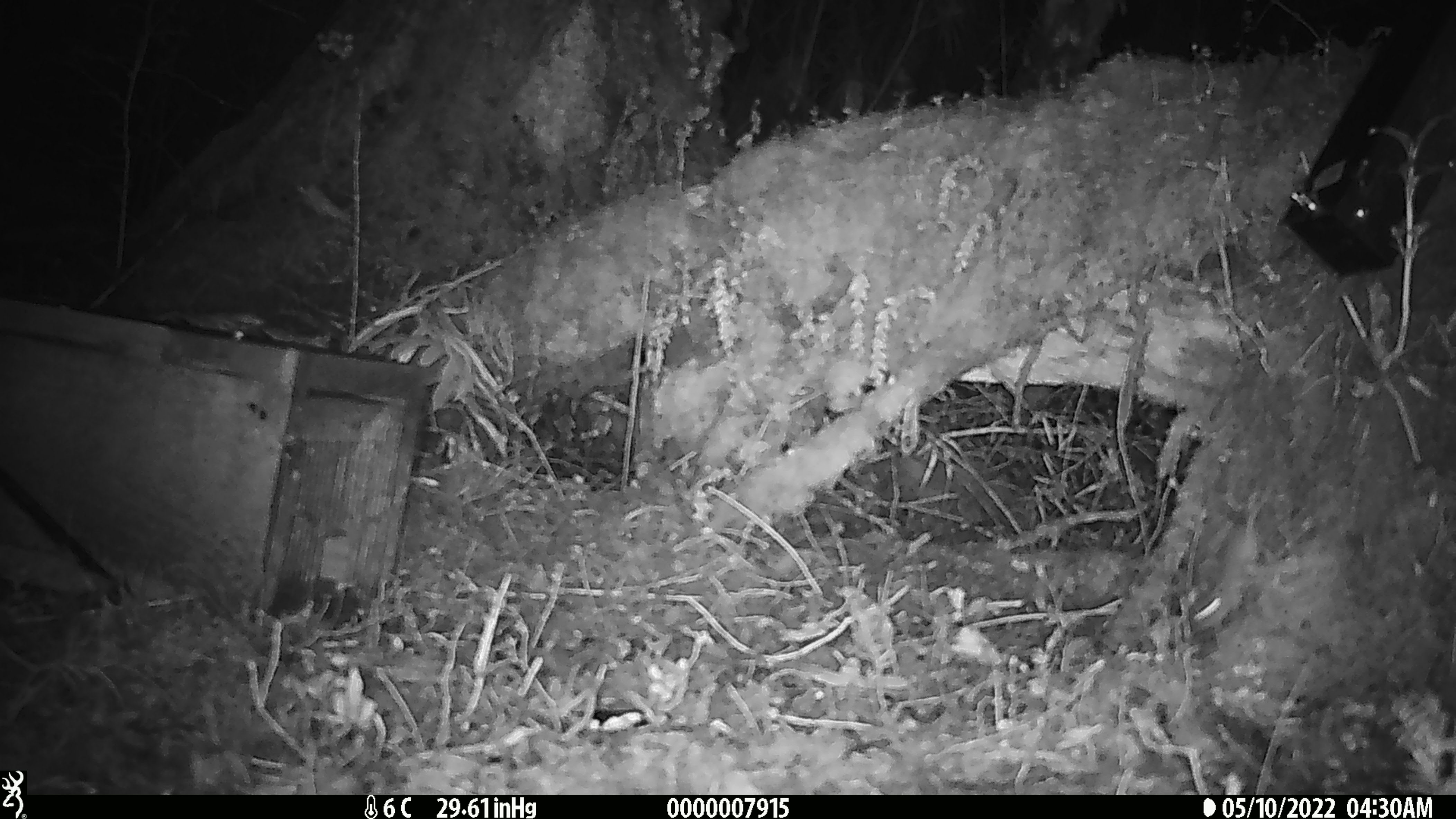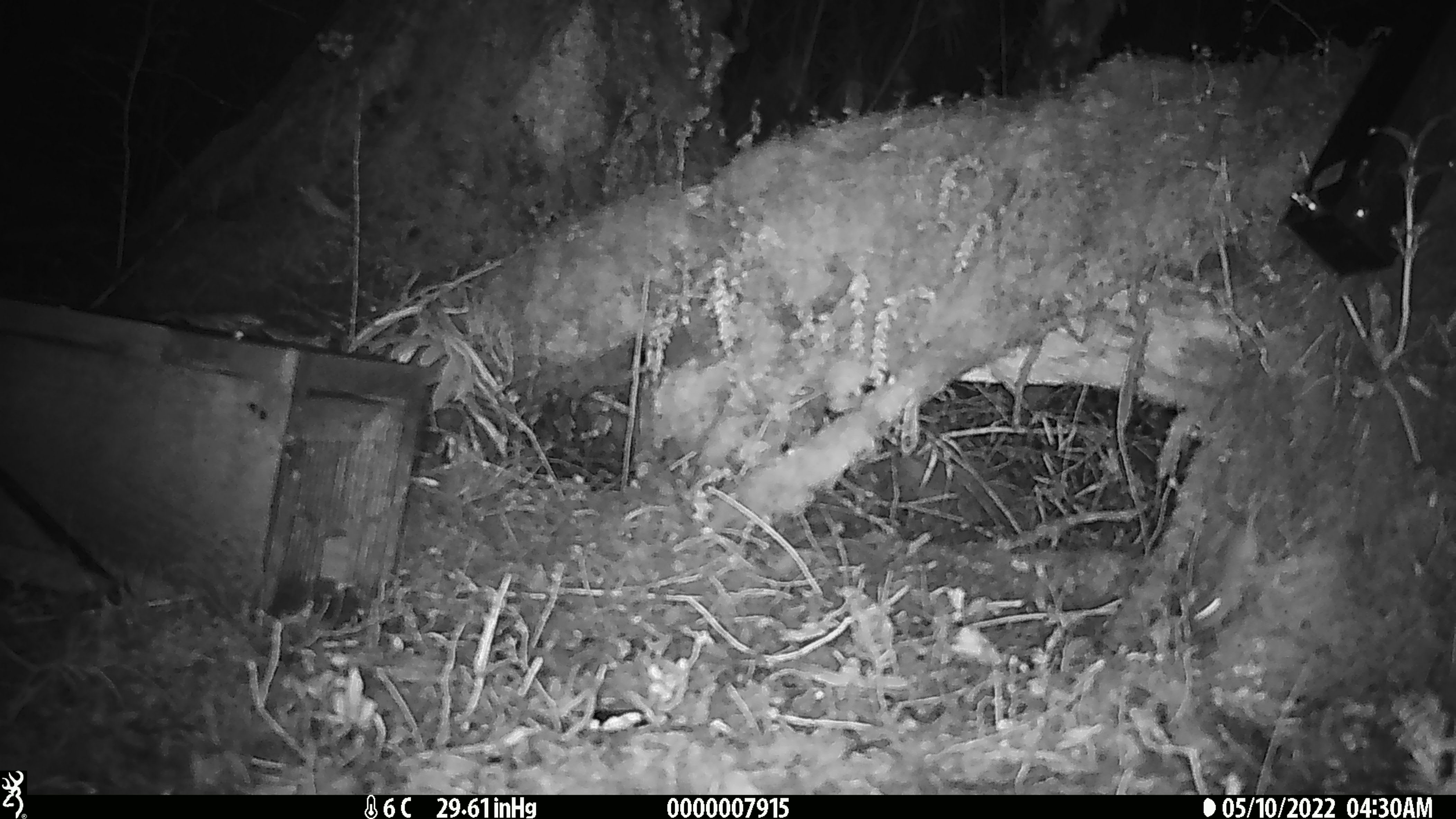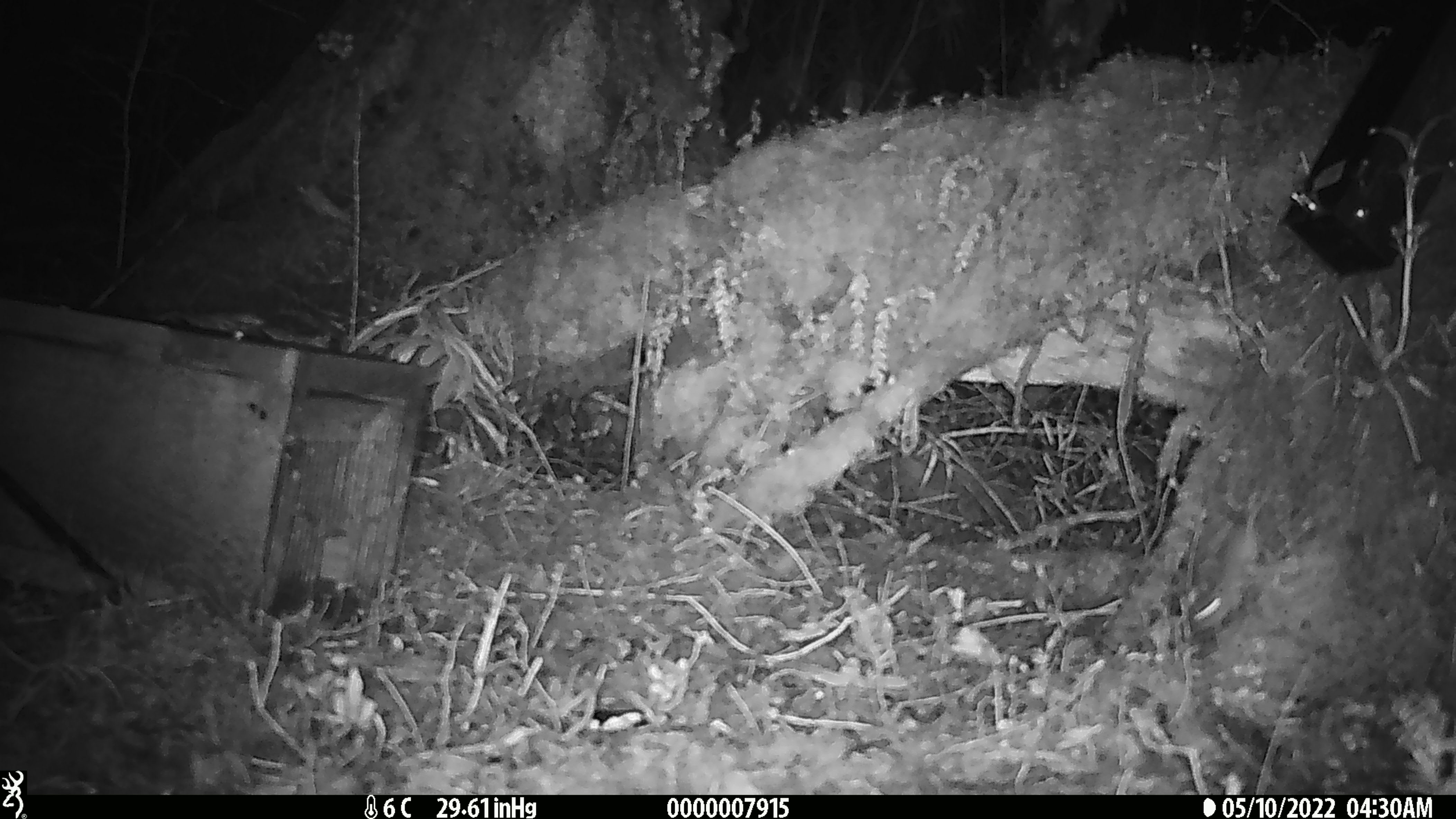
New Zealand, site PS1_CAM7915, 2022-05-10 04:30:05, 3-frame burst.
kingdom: Animalia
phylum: Chordata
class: Mammalia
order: Rodentia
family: Muridae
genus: Mus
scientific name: Mus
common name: mouse